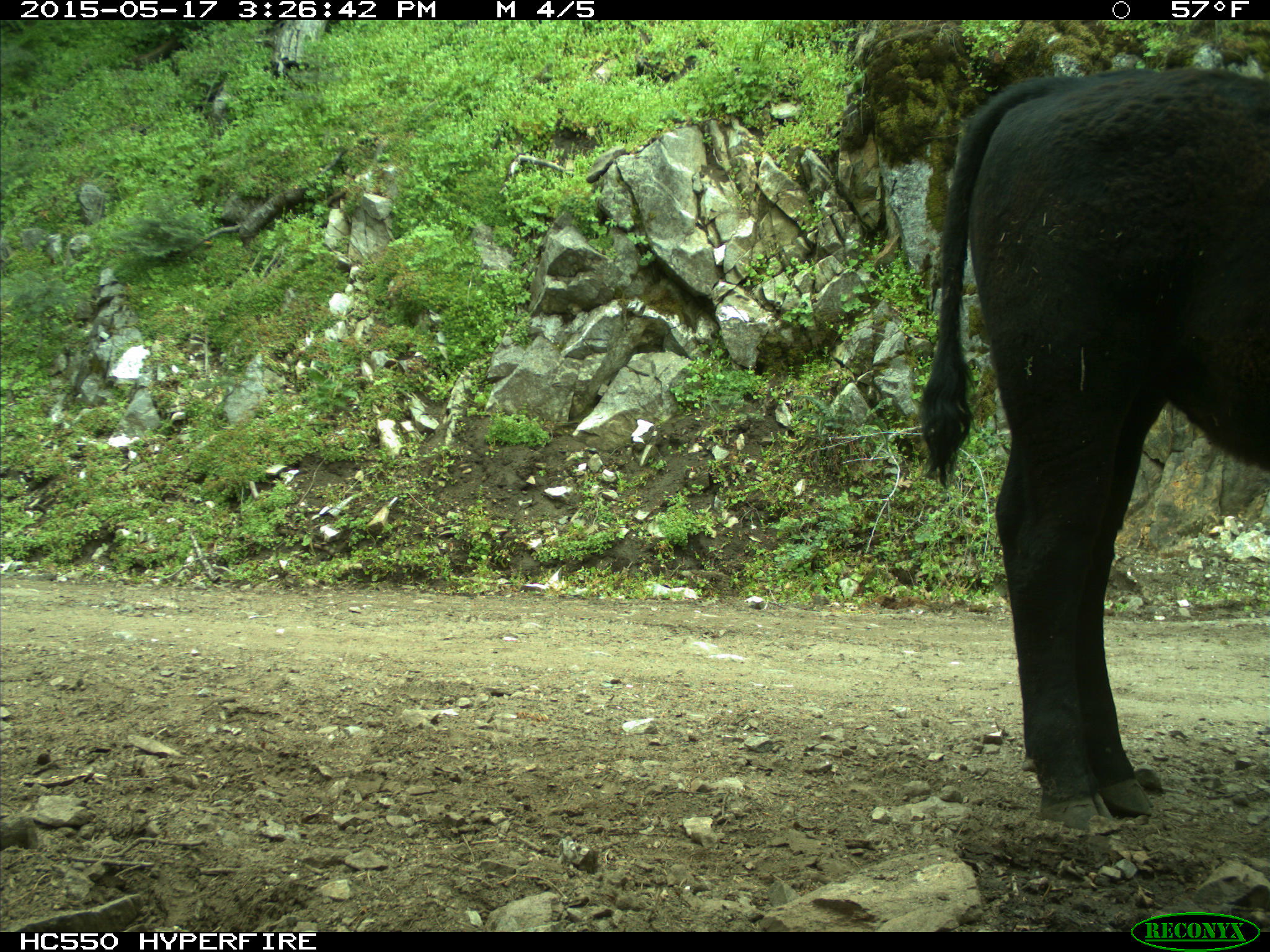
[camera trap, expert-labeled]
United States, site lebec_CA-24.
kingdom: Animalia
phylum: Chordata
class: Mammalia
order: Artiodactyla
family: Bovidae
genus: Bos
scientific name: Bos taurus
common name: domestic cow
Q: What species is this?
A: Bos taurus (domestic cow).